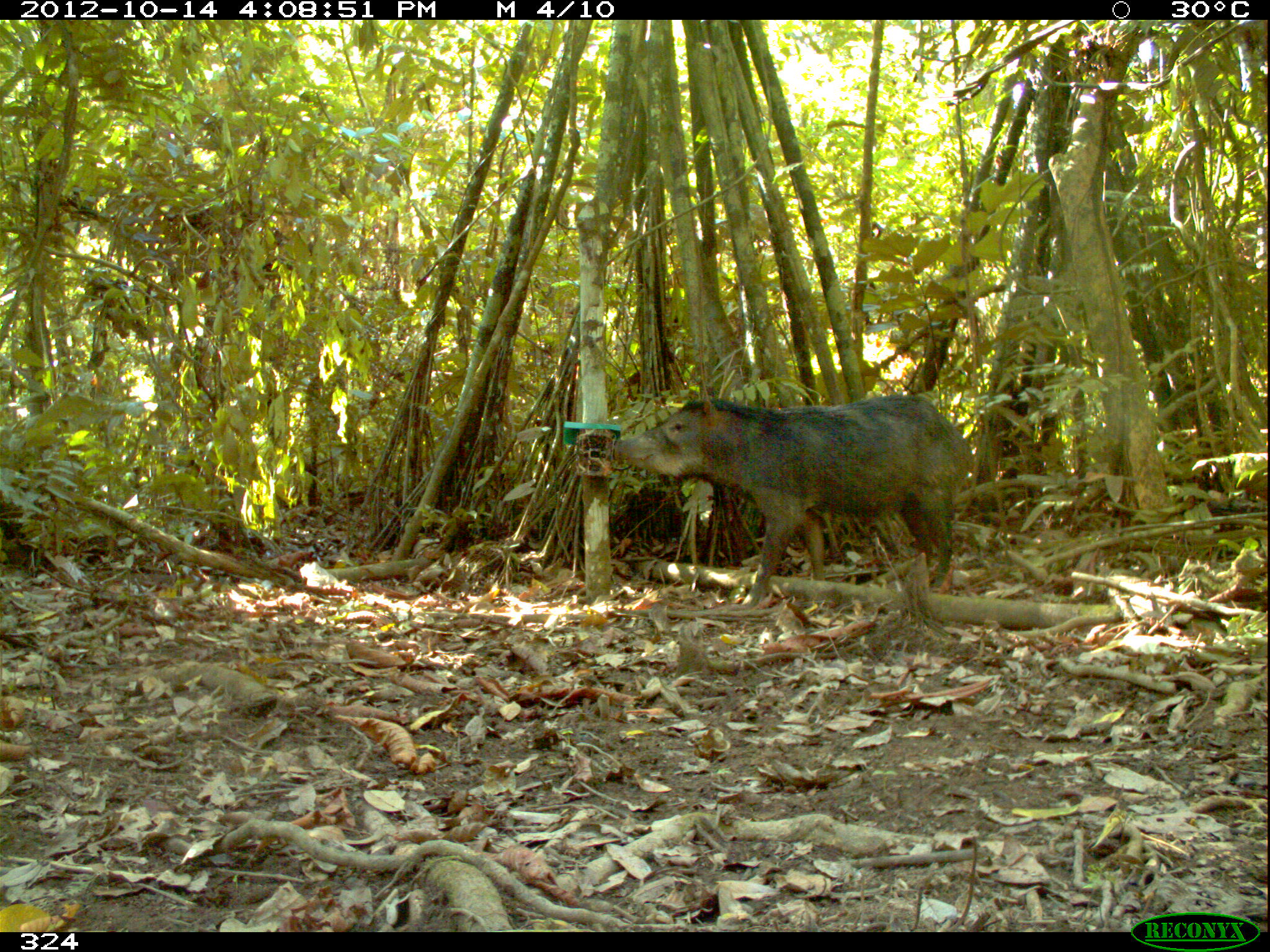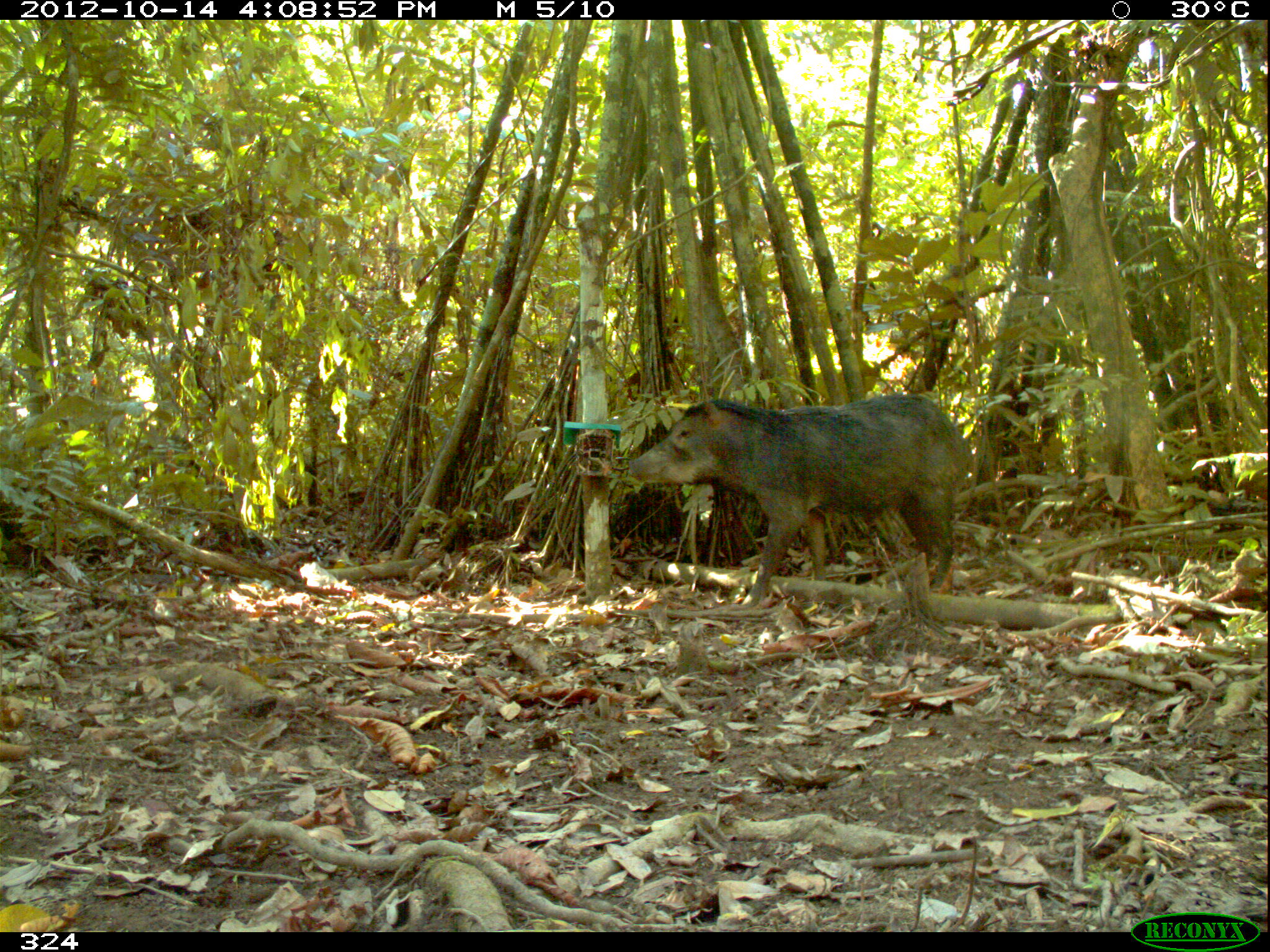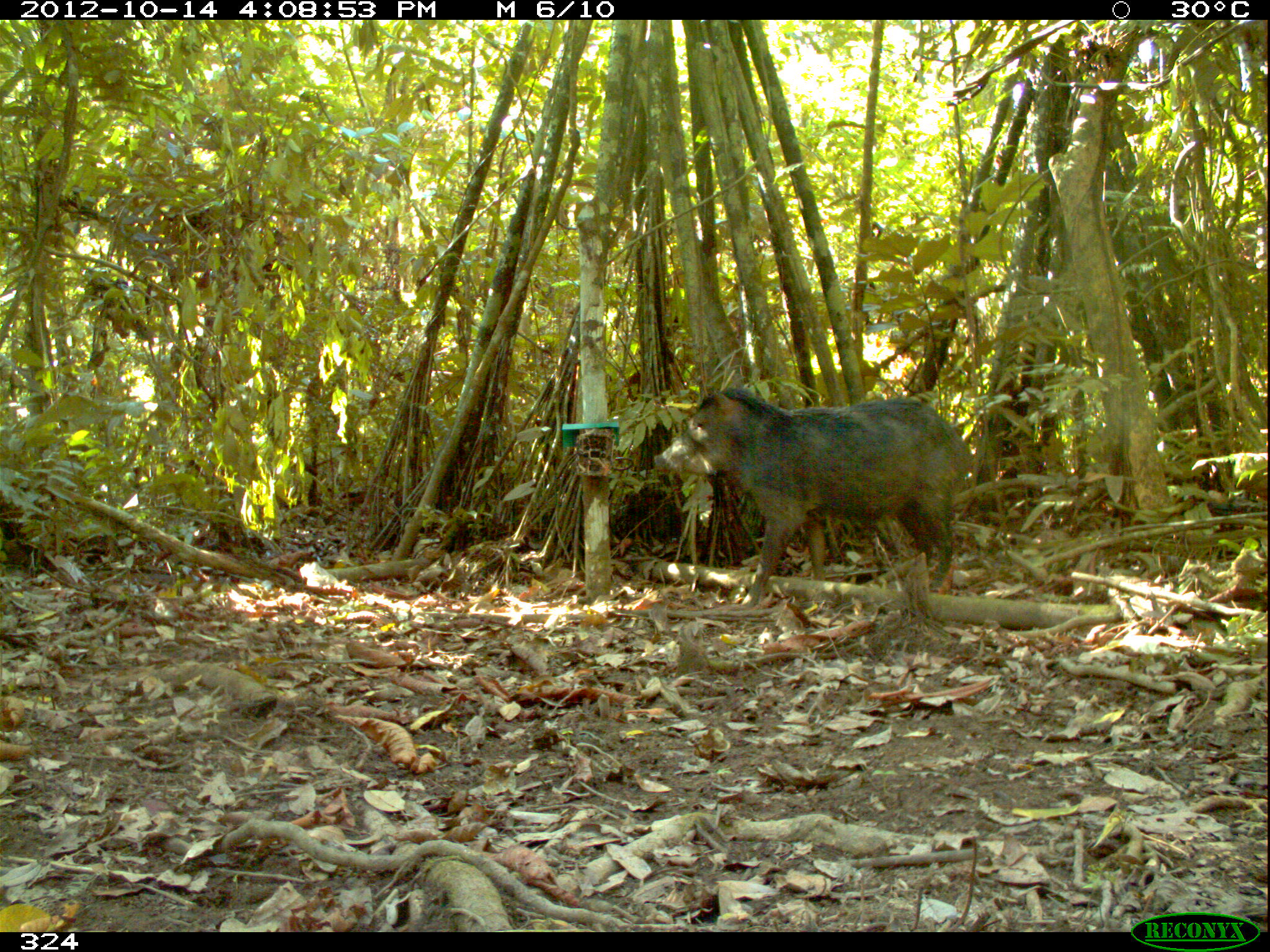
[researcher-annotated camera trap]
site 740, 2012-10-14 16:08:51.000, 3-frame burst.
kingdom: Animalia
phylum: Chordata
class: Mammalia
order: Artiodactyla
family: Tayassuidae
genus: Tayassu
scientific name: Tayassu pecari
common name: white-lipped peccary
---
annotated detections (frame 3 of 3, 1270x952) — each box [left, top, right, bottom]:
tayassu pecari: [653, 387, 978, 609]